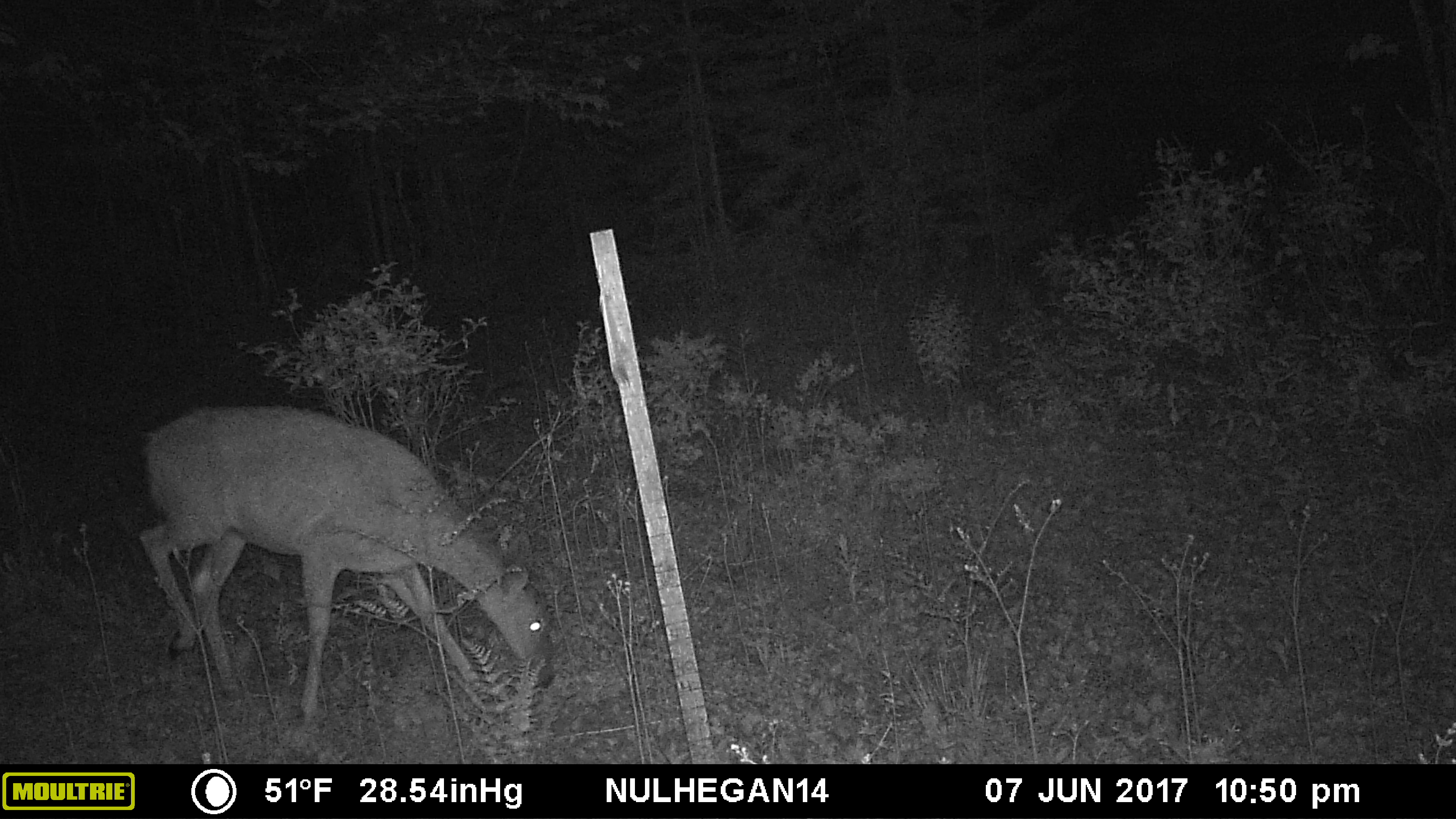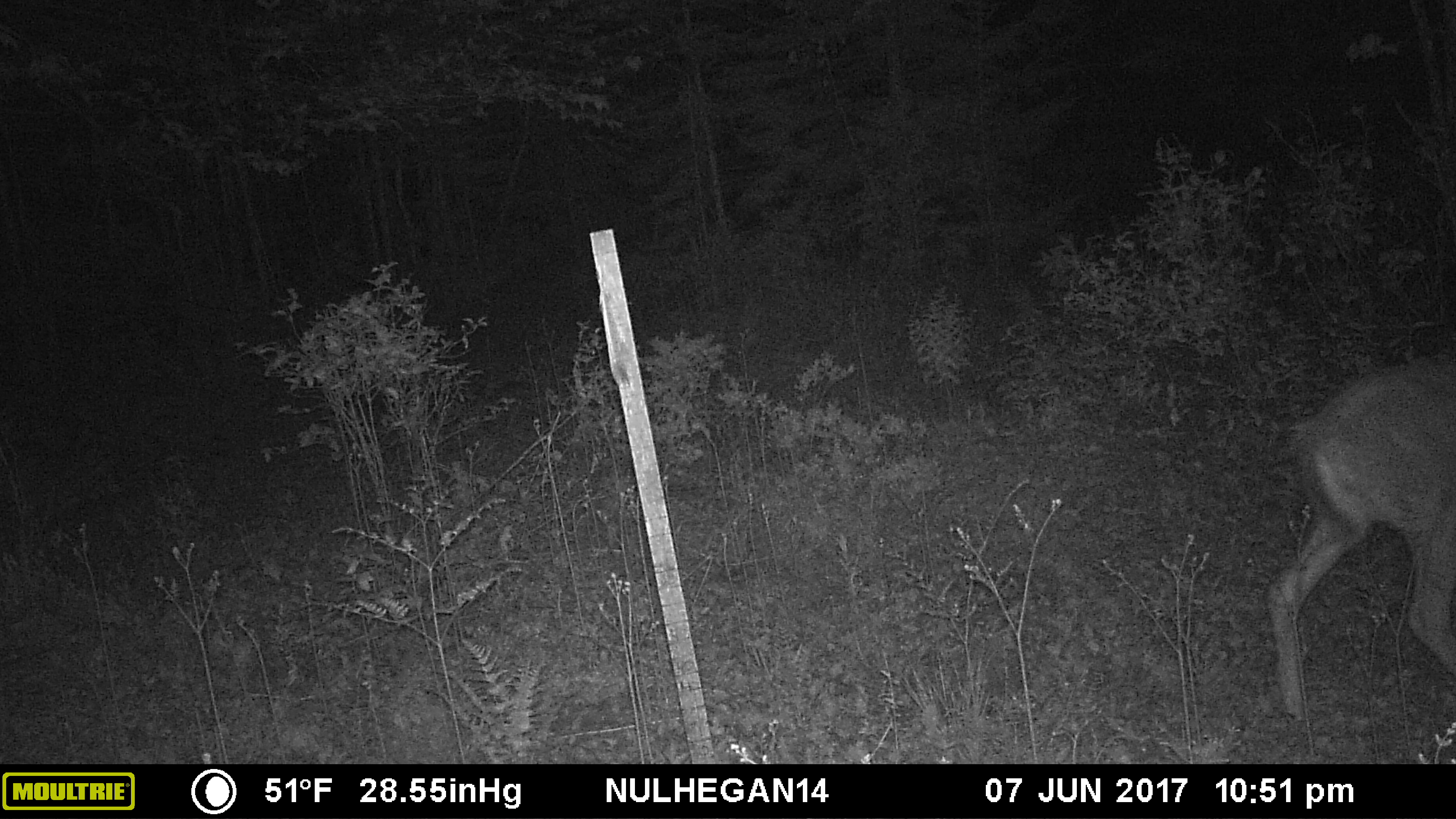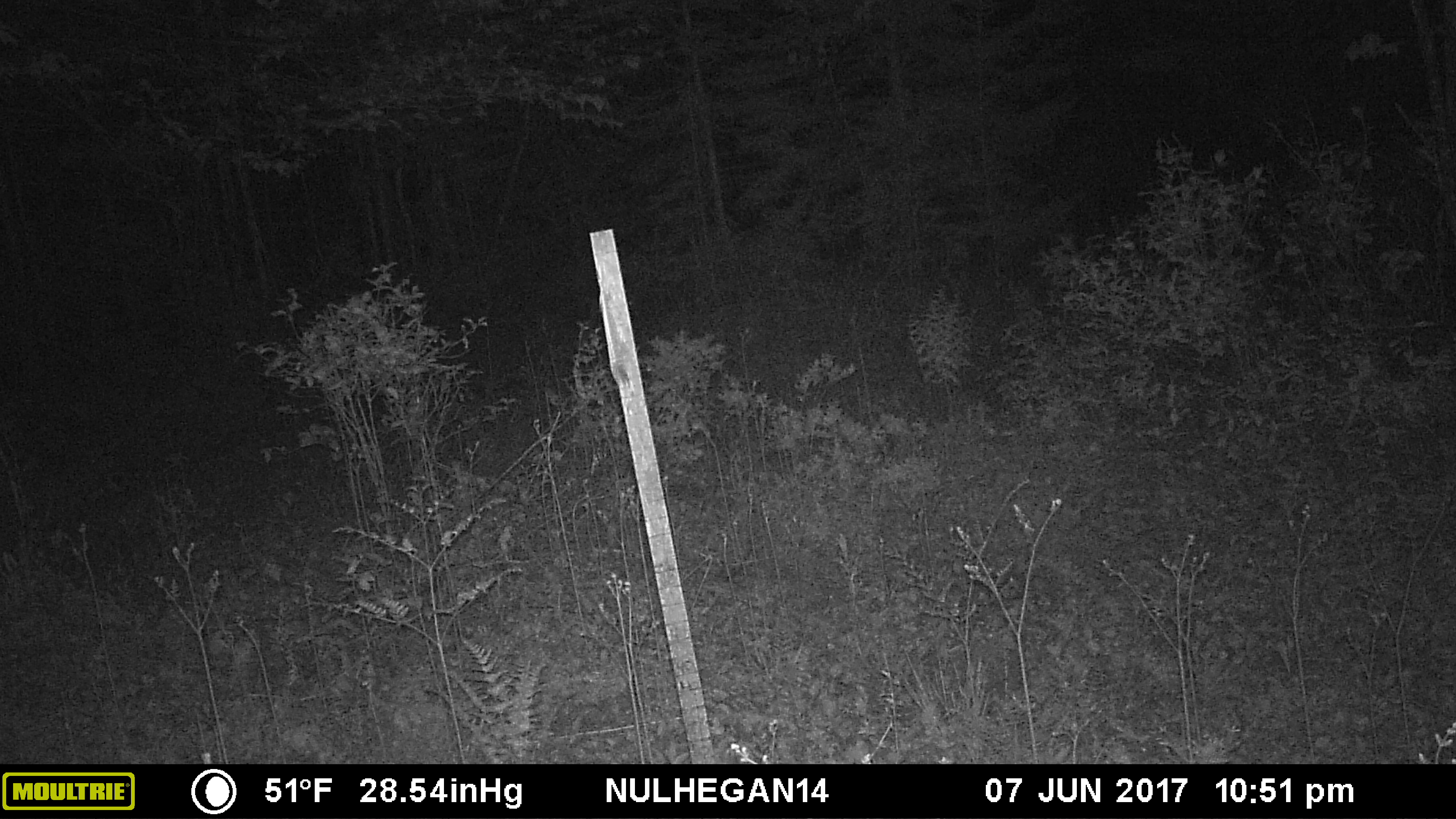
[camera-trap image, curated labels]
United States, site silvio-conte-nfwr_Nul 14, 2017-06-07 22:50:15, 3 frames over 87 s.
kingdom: Animalia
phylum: Chordata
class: Mammalia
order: Artiodactyla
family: Cervidae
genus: Odocoileus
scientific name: Odocoileus virginianus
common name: white-tailed deer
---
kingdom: Animalia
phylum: Chordata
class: Mammalia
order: Carnivora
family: Felidae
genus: Lynx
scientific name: Lynx canadensis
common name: canada lynx